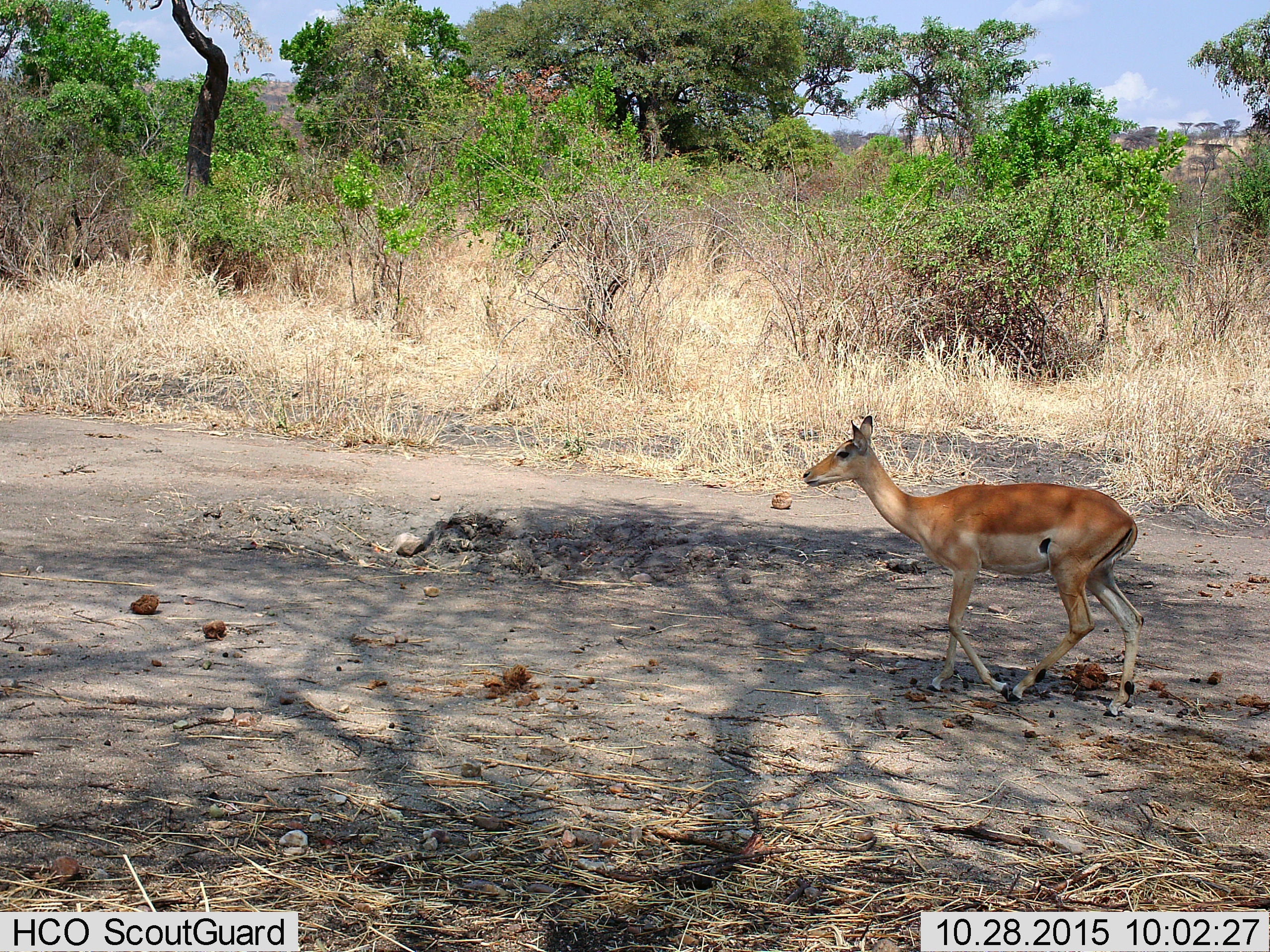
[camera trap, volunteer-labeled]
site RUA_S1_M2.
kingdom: Animalia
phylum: Chordata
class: Mammalia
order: Artiodactyla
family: Bovidae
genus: Aepyceros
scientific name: Aepyceros melampus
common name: impala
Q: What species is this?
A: Impala (Aepyceros melampus).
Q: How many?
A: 1.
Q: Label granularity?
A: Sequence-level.